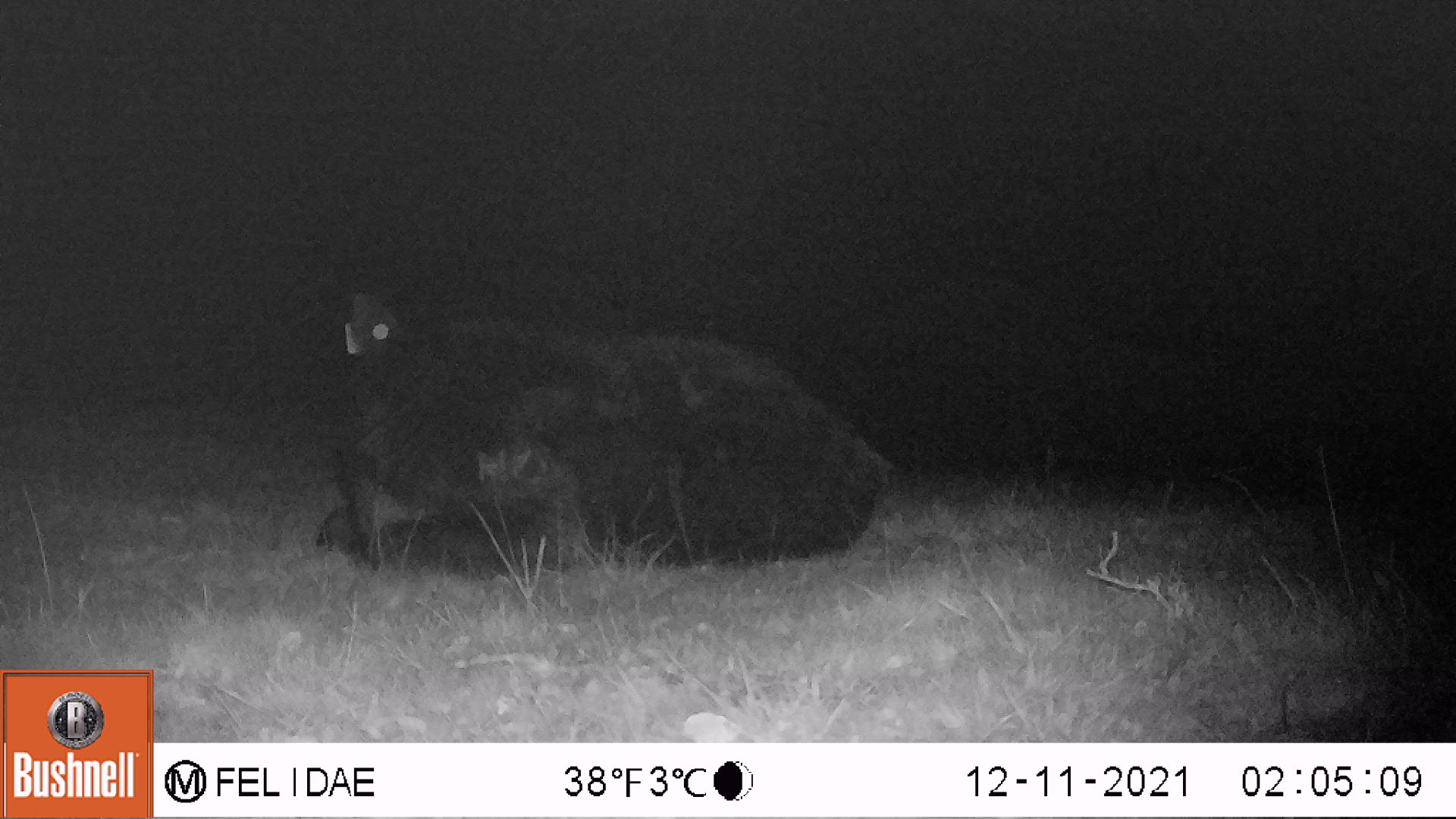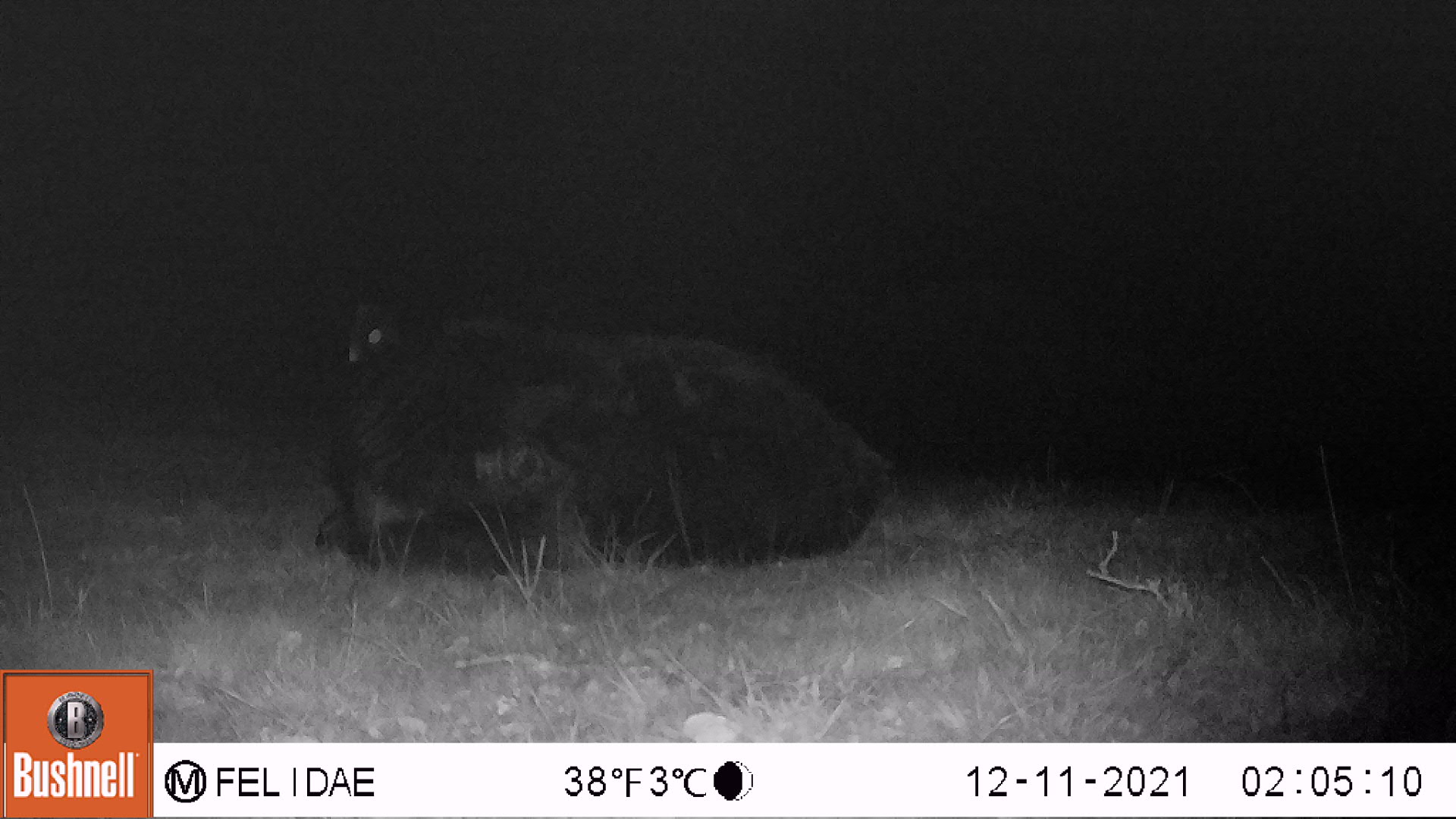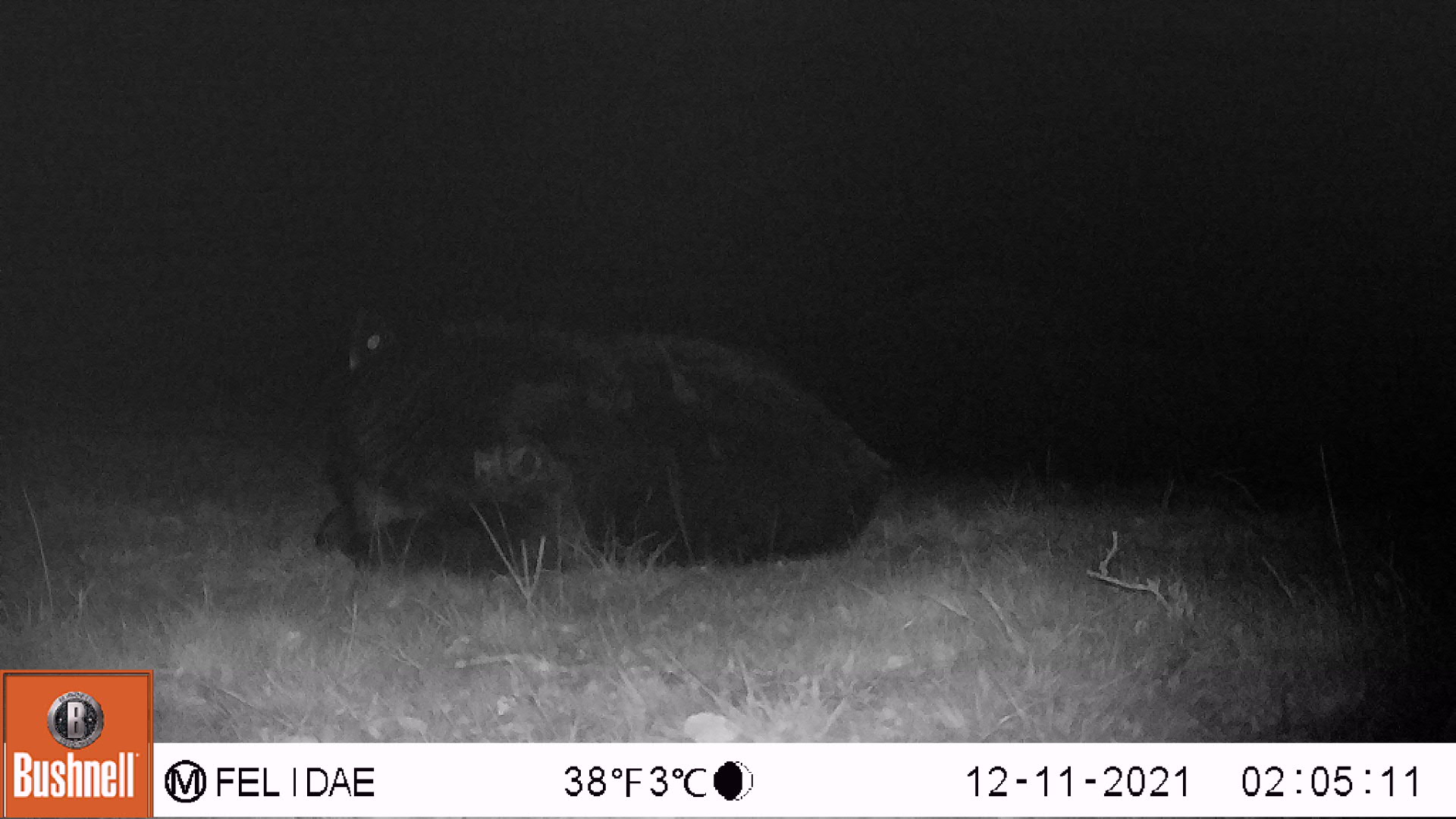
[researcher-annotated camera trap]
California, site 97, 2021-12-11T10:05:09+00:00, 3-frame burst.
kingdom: Animalia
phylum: Chordata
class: Mammalia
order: Artiodactyla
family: Bovidae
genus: Bos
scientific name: Bos taurus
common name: domestic cattle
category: cattle